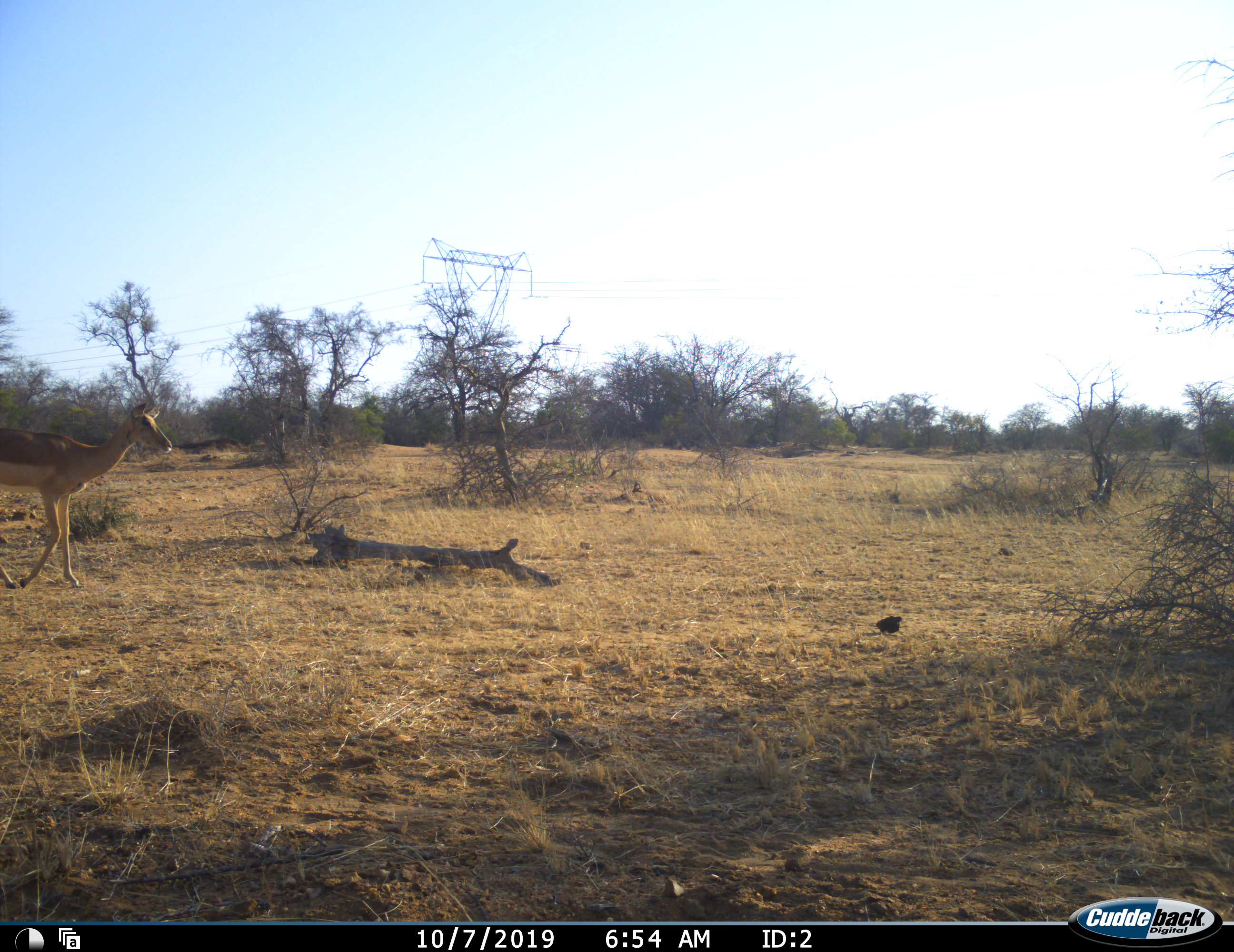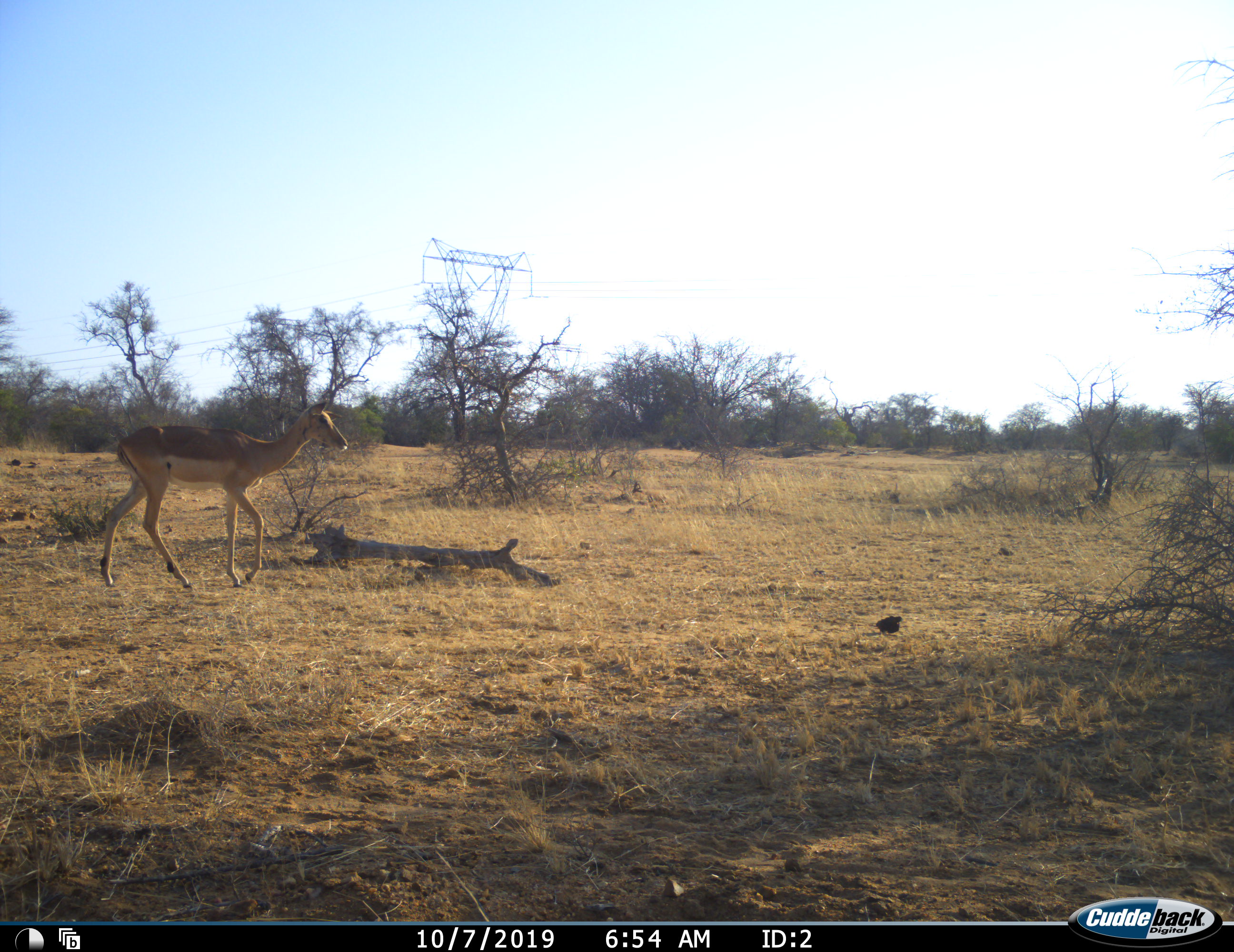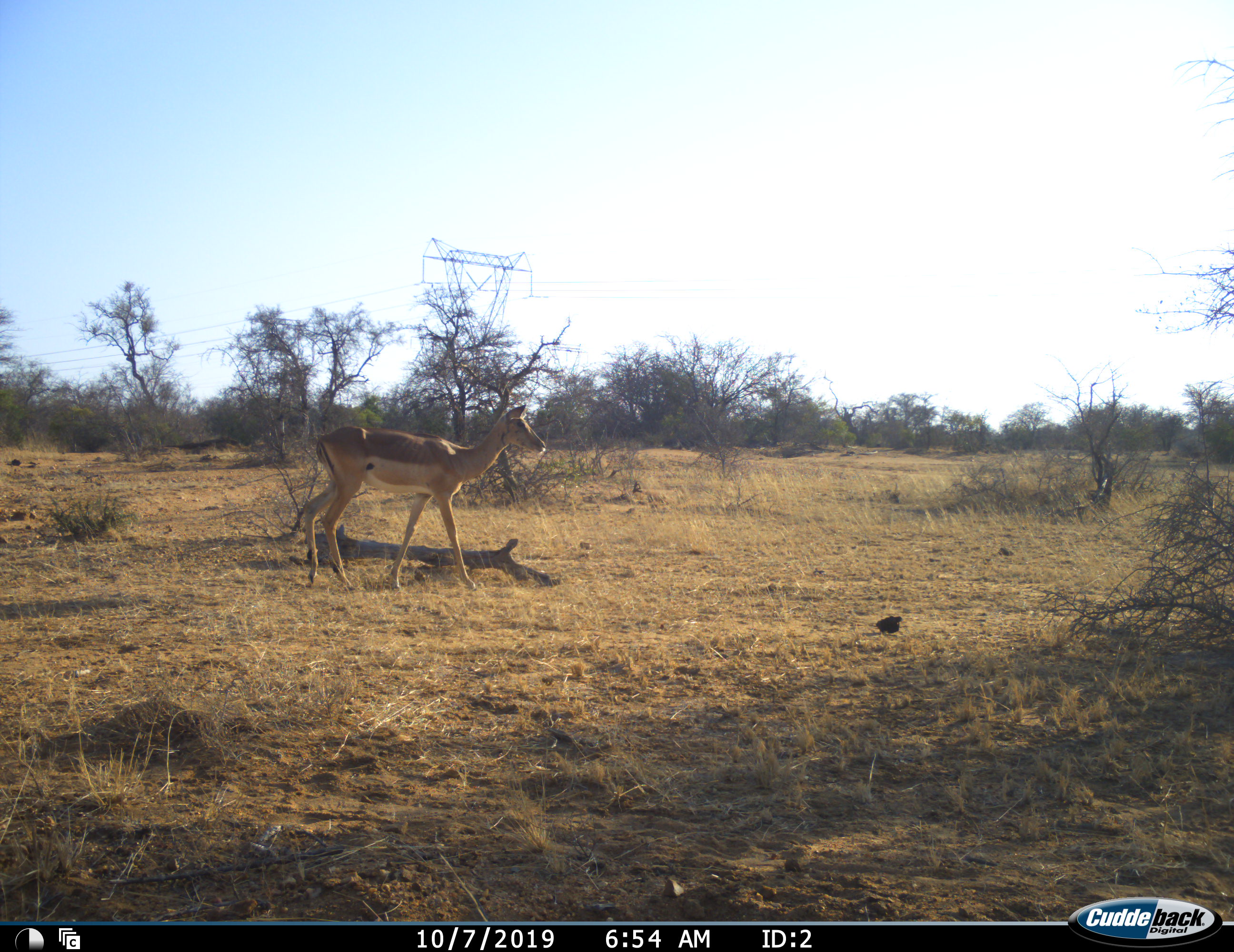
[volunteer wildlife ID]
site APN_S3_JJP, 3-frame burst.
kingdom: Animalia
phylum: Chordata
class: Mammalia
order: Artiodactyla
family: Bovidae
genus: Aepyceros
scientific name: Aepyceros melampus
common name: impala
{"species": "impala (Aepyceros melampus)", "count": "1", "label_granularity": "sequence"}